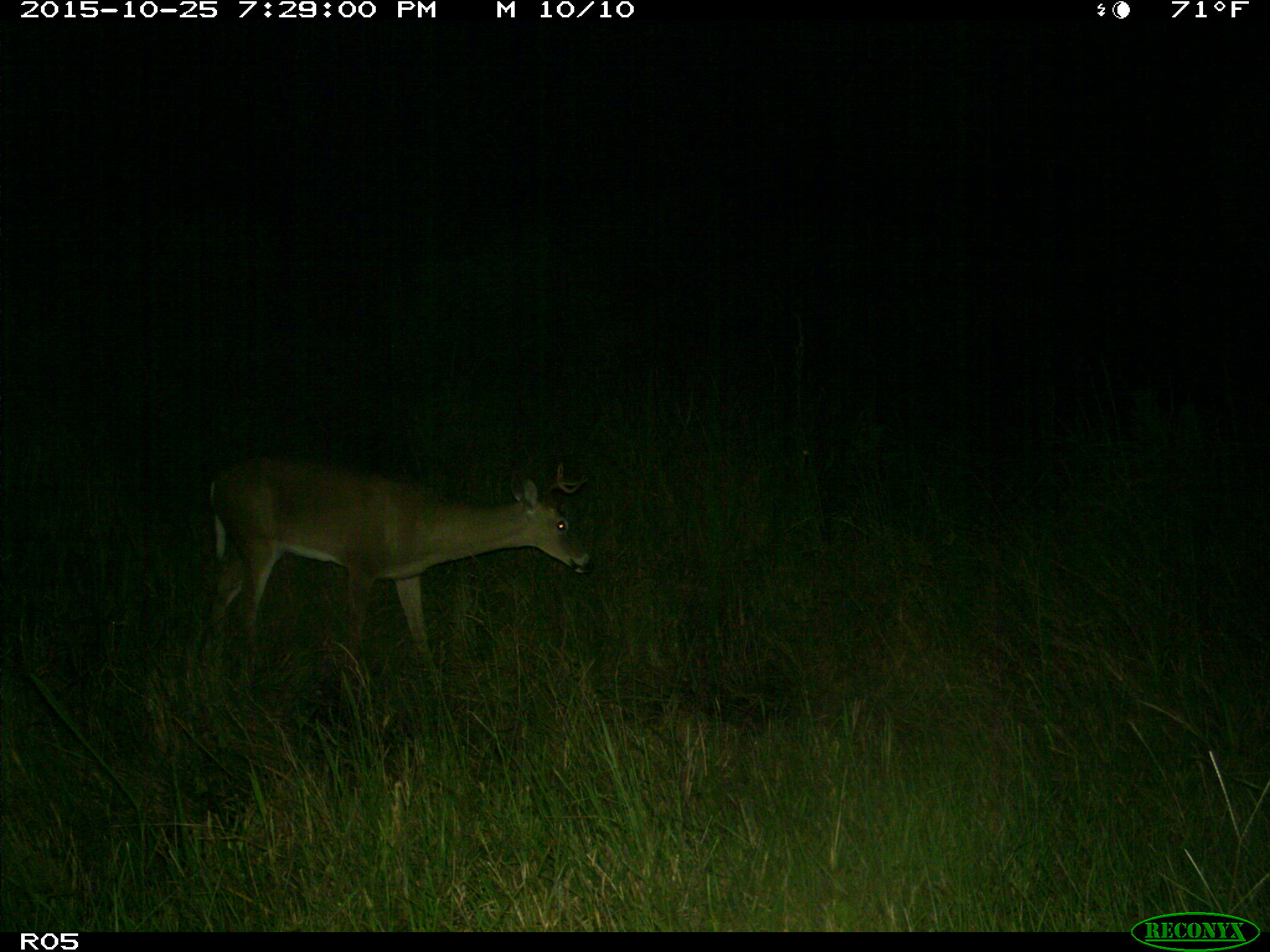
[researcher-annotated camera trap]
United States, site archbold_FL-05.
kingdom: Animalia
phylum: Chordata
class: Mammalia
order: Artiodactyla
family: Cervidae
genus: Odocoileus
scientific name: Odocoileus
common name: deer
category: unidentified deer